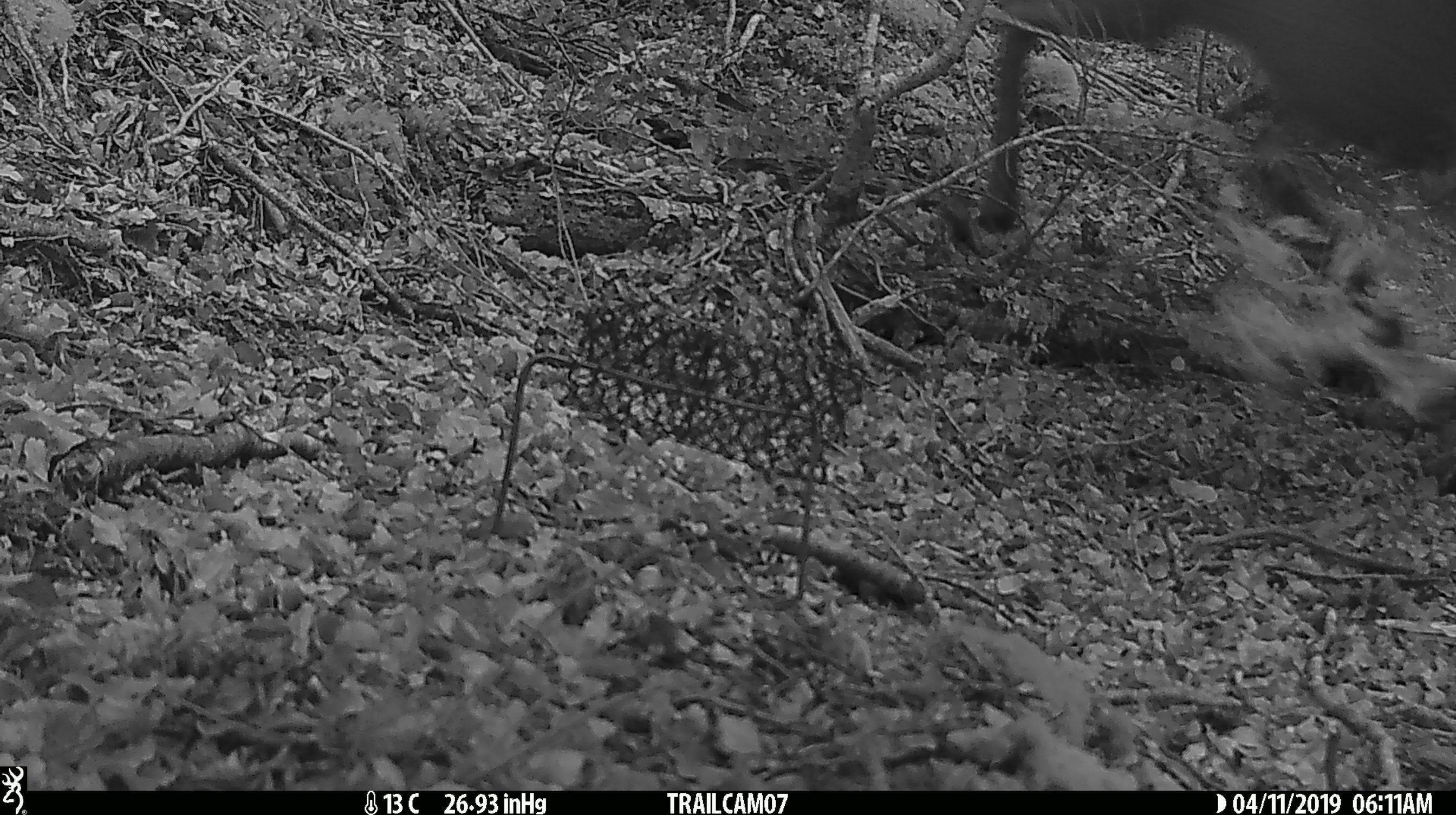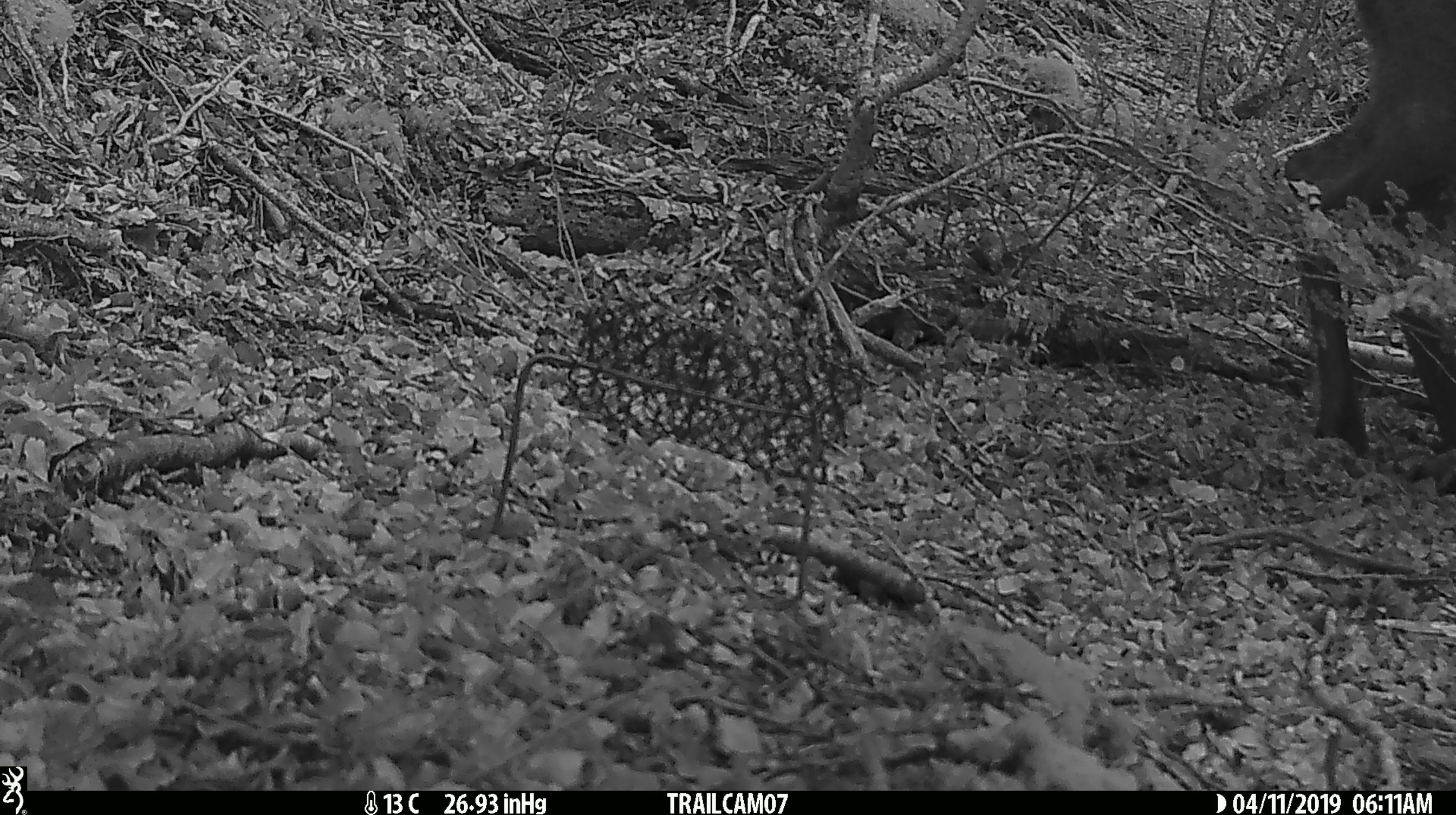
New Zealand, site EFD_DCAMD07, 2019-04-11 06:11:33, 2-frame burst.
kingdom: Animalia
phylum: Chordata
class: Mammalia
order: Artiodactyla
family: Cervidae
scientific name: Cervidae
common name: deer